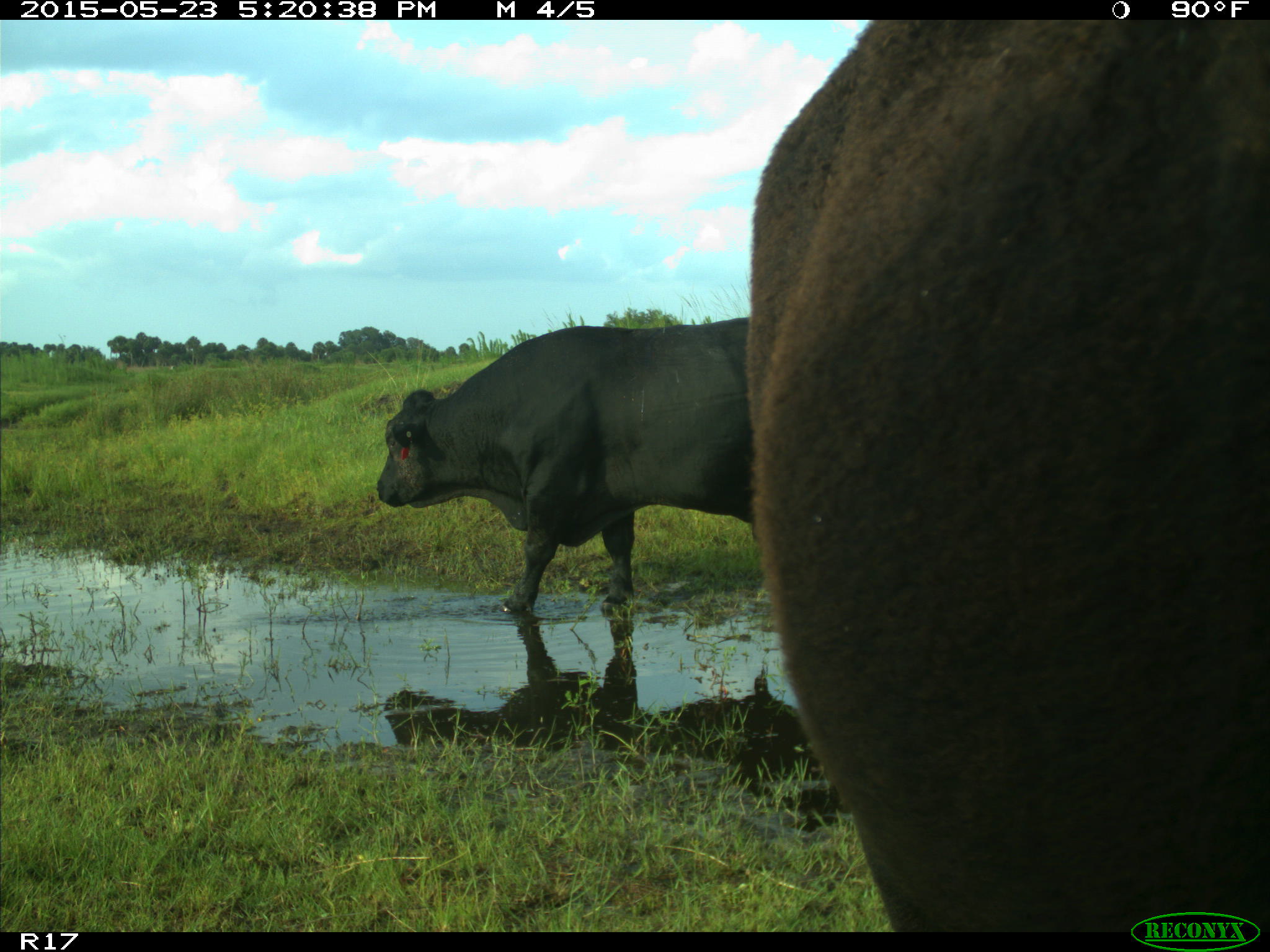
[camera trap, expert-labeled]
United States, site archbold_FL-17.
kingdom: Animalia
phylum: Chordata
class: Mammalia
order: Artiodactyla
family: Bovidae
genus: Bos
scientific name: Bos taurus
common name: domestic cow